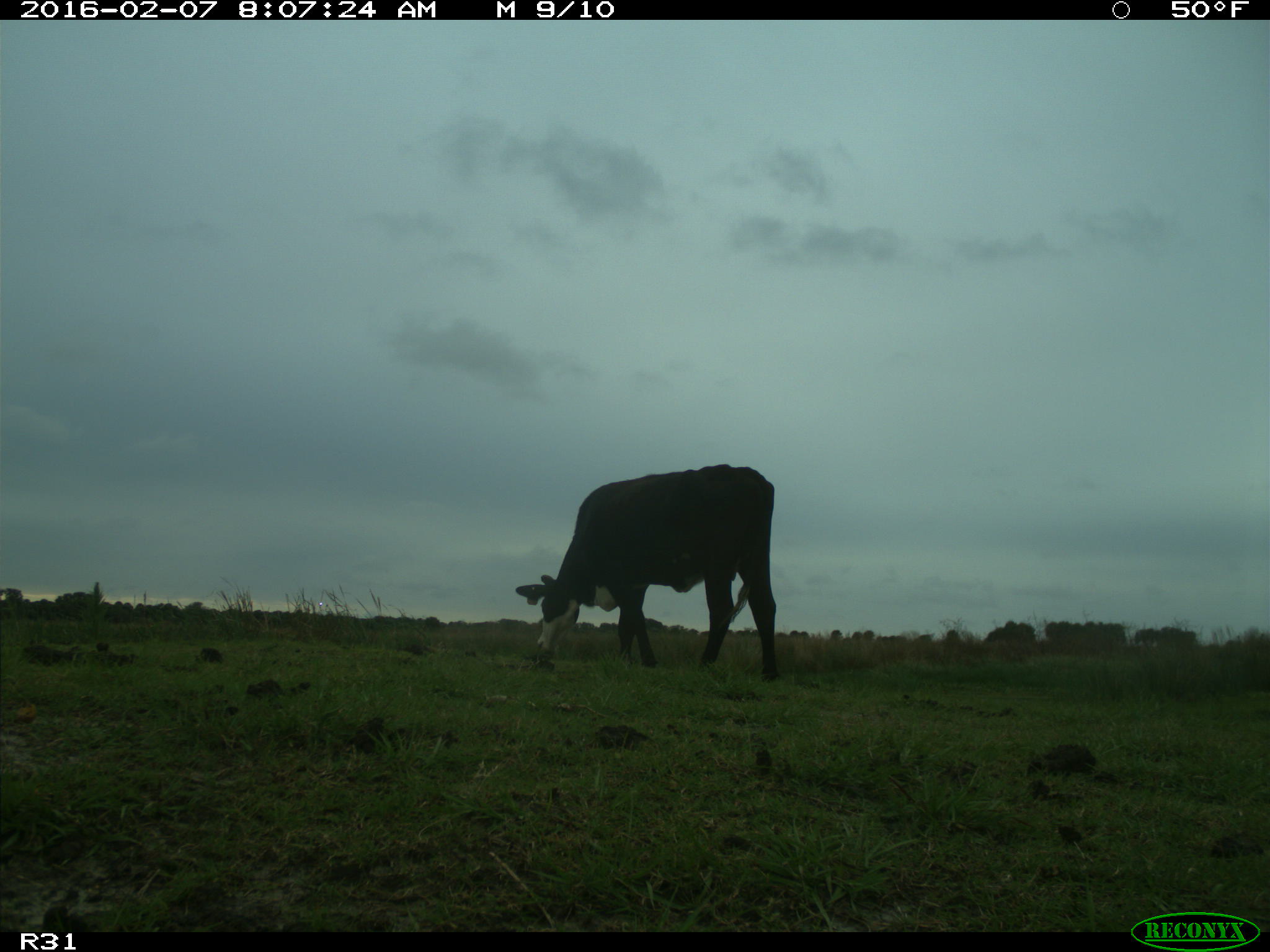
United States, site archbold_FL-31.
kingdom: Animalia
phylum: Chordata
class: Mammalia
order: Artiodactyla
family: Bovidae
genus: Bos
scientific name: Bos taurus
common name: domestic cow